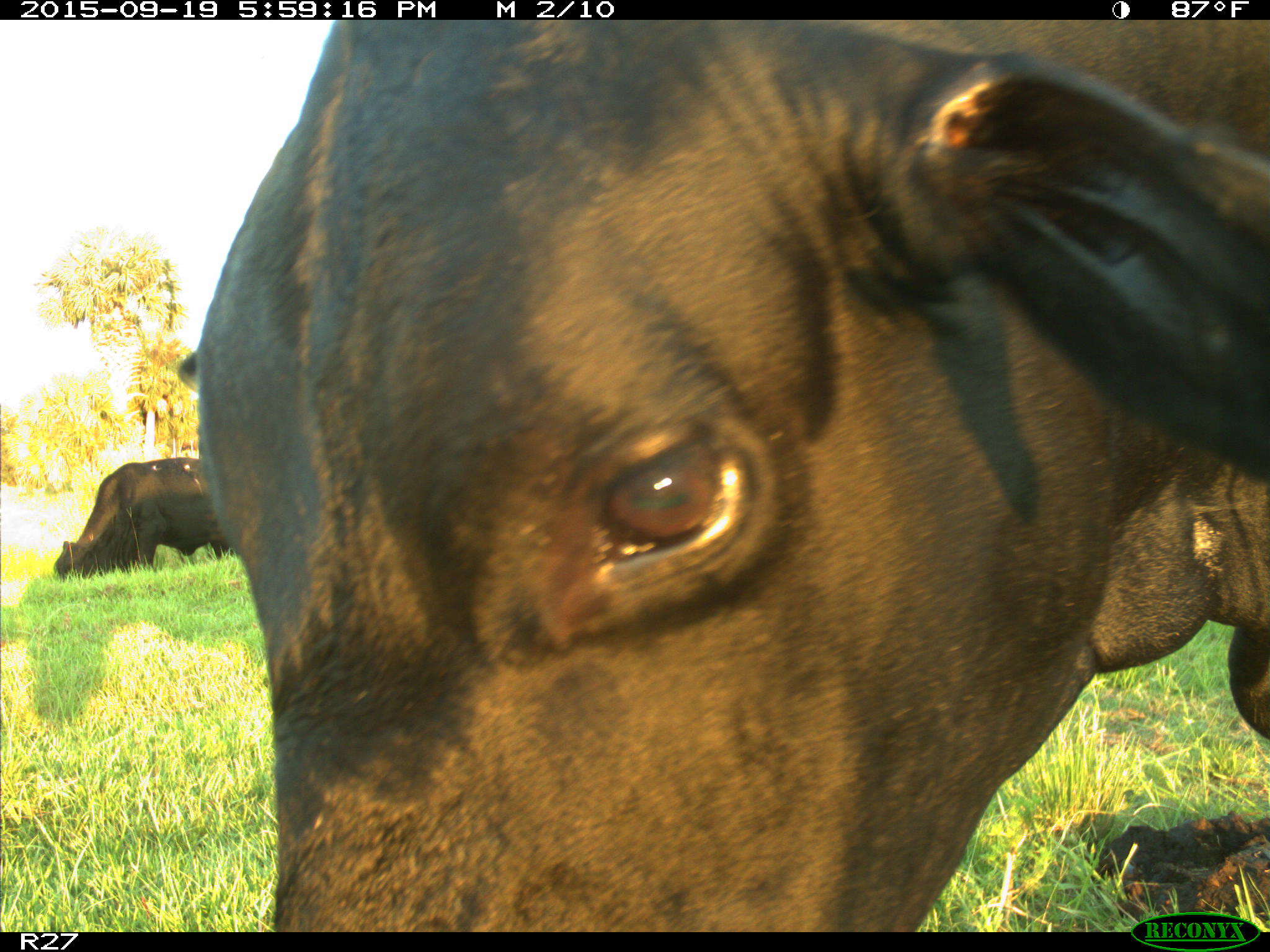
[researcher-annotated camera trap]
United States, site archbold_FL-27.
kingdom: Animalia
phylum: Chordata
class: Mammalia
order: Artiodactyla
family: Bovidae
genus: Bos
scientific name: Bos taurus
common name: domestic cow